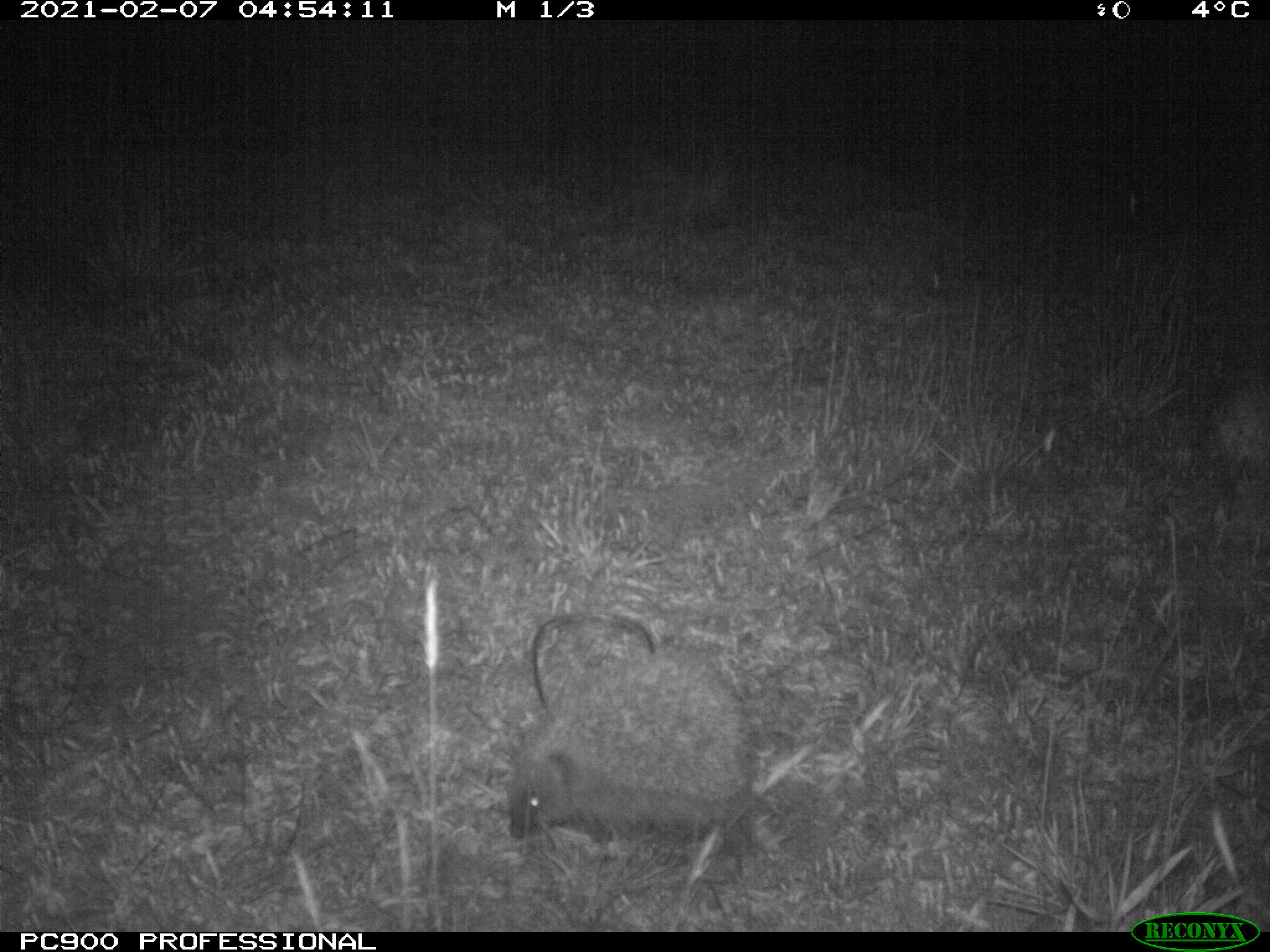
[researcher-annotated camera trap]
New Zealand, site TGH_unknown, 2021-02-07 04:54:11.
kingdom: Animalia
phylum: Chordata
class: Mammalia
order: Eulipotyphla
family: Erinaceidae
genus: Erinaceus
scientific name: Erinaceus europaeus europaeus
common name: european hedgehog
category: hedgehog